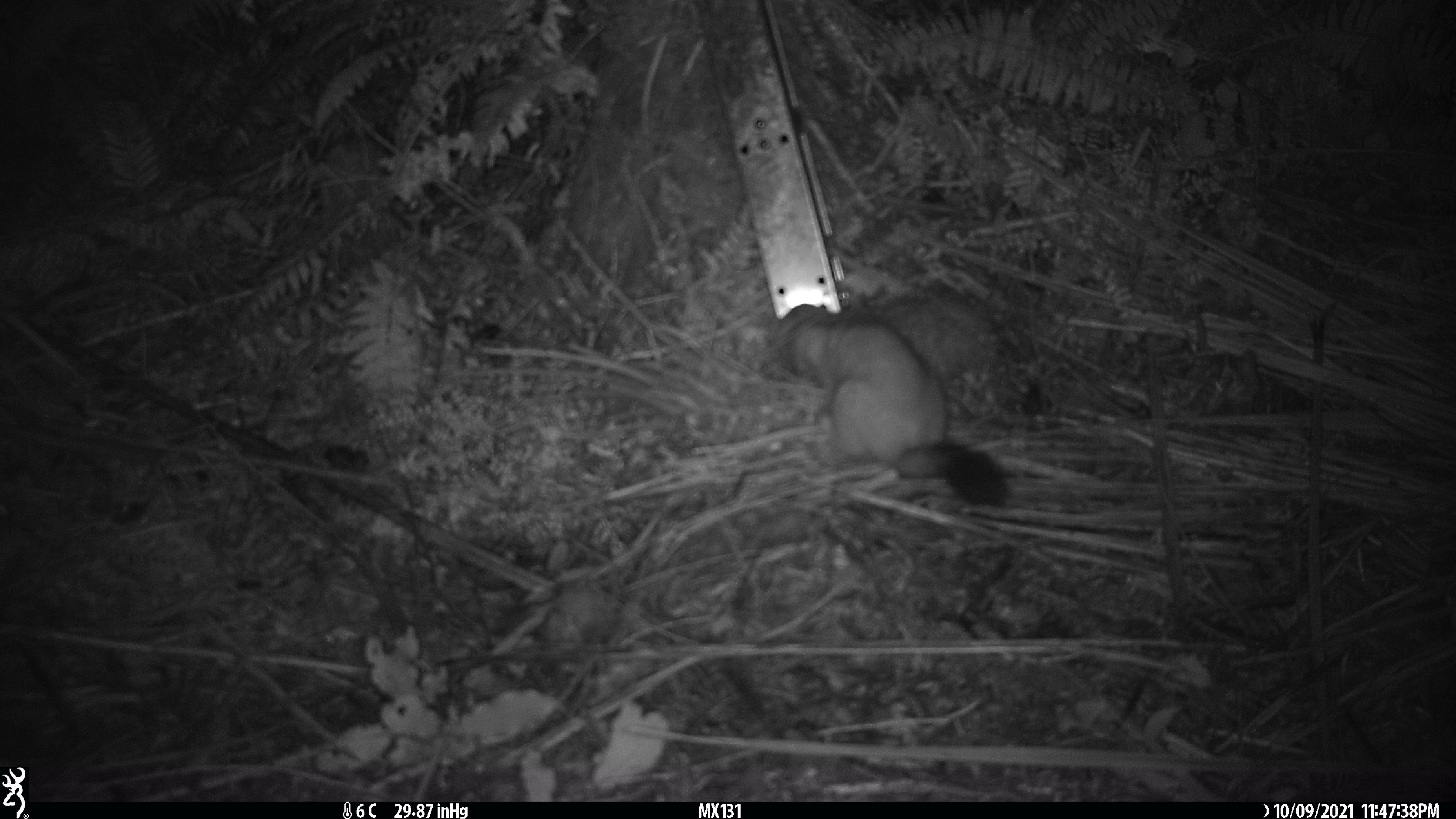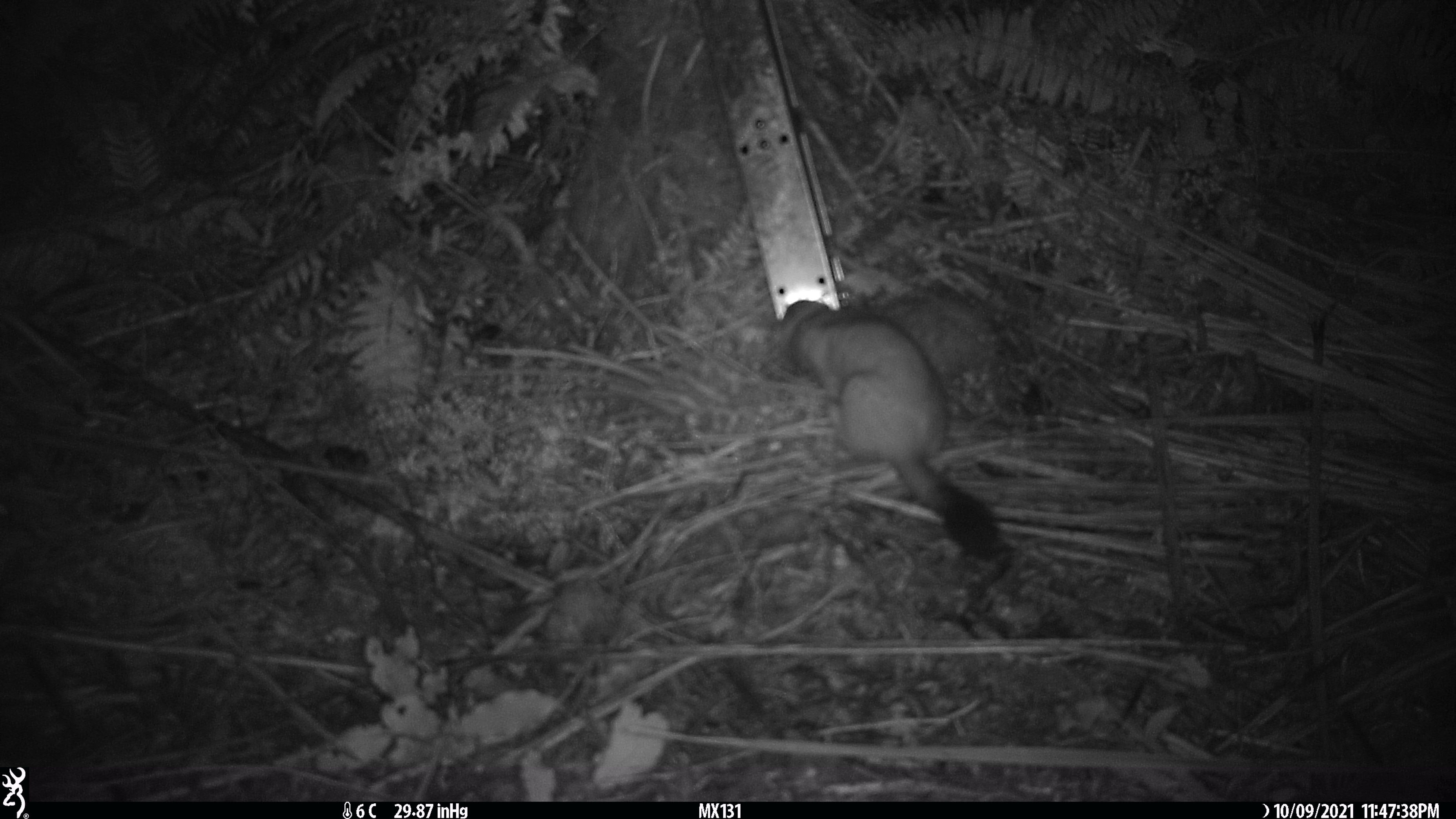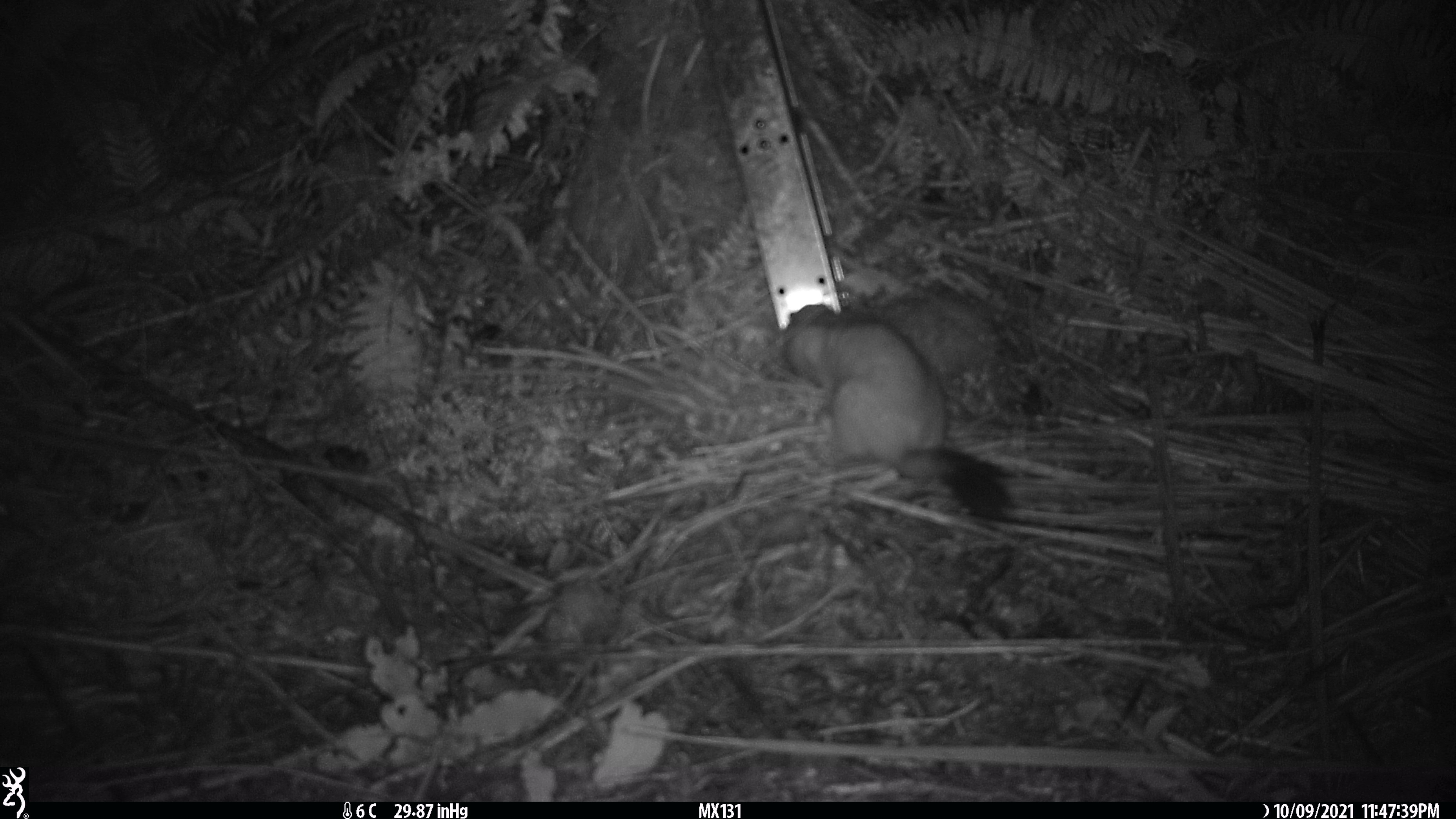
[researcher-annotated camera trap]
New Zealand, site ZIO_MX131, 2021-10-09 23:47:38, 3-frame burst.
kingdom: Animalia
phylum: Chordata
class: Mammalia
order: Carnivora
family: Mustelidae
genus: Mustela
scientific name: Mustela erminea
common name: stoat